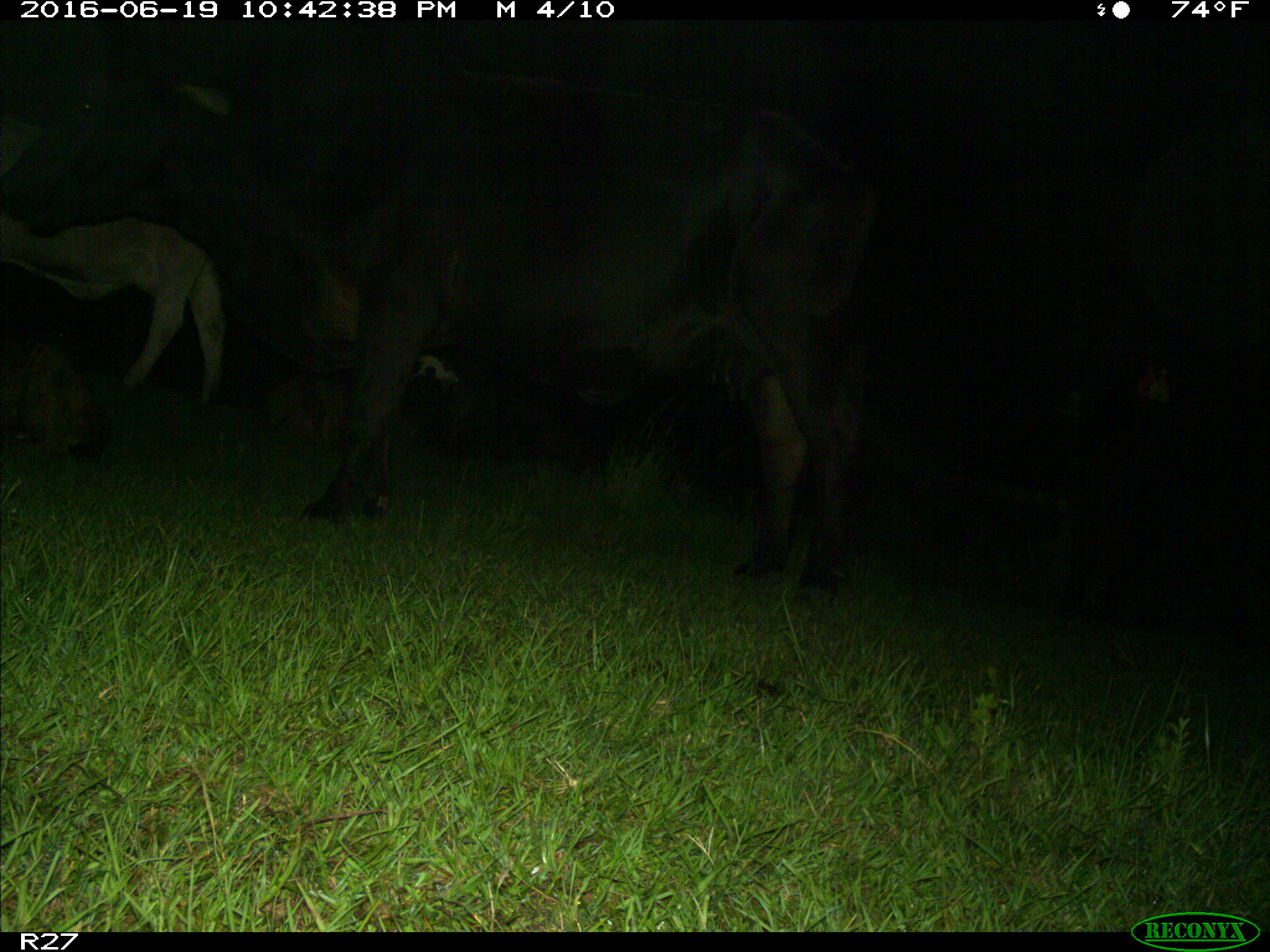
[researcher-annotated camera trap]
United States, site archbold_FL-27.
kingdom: Animalia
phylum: Chordata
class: Mammalia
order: Artiodactyla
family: Bovidae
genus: Bos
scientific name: Bos taurus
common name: domestic cow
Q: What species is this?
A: Bos taurus (domestic cow).